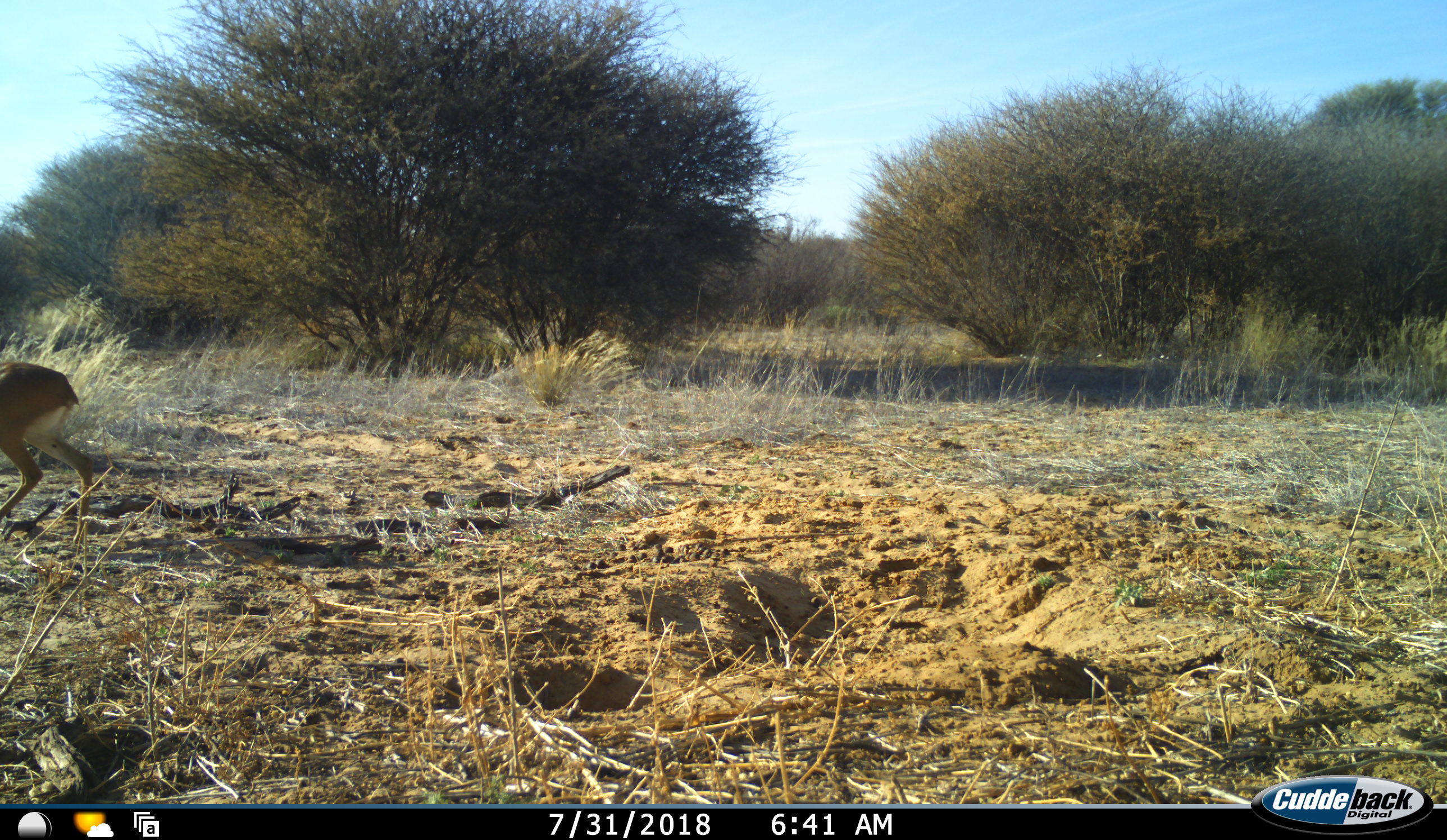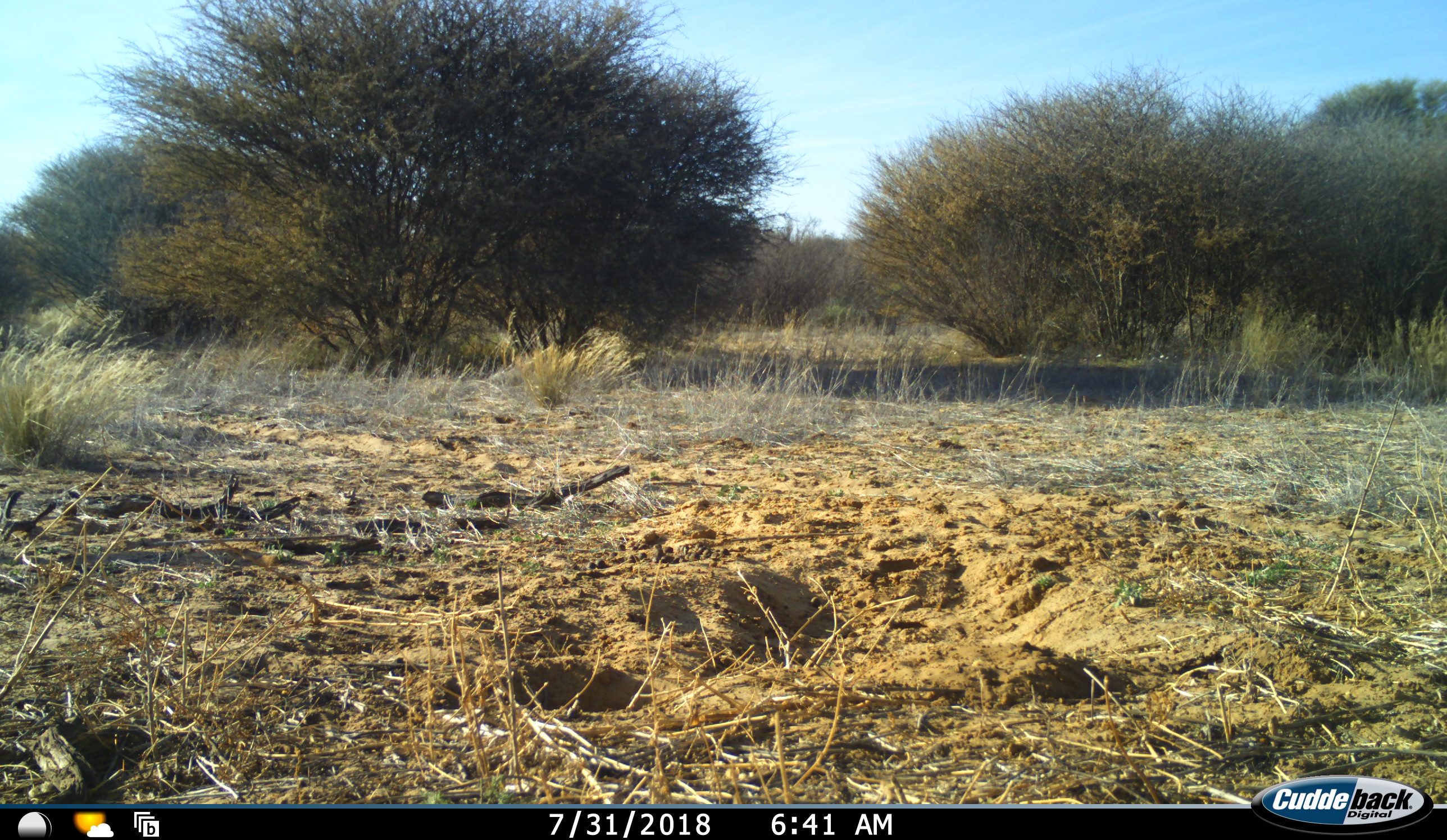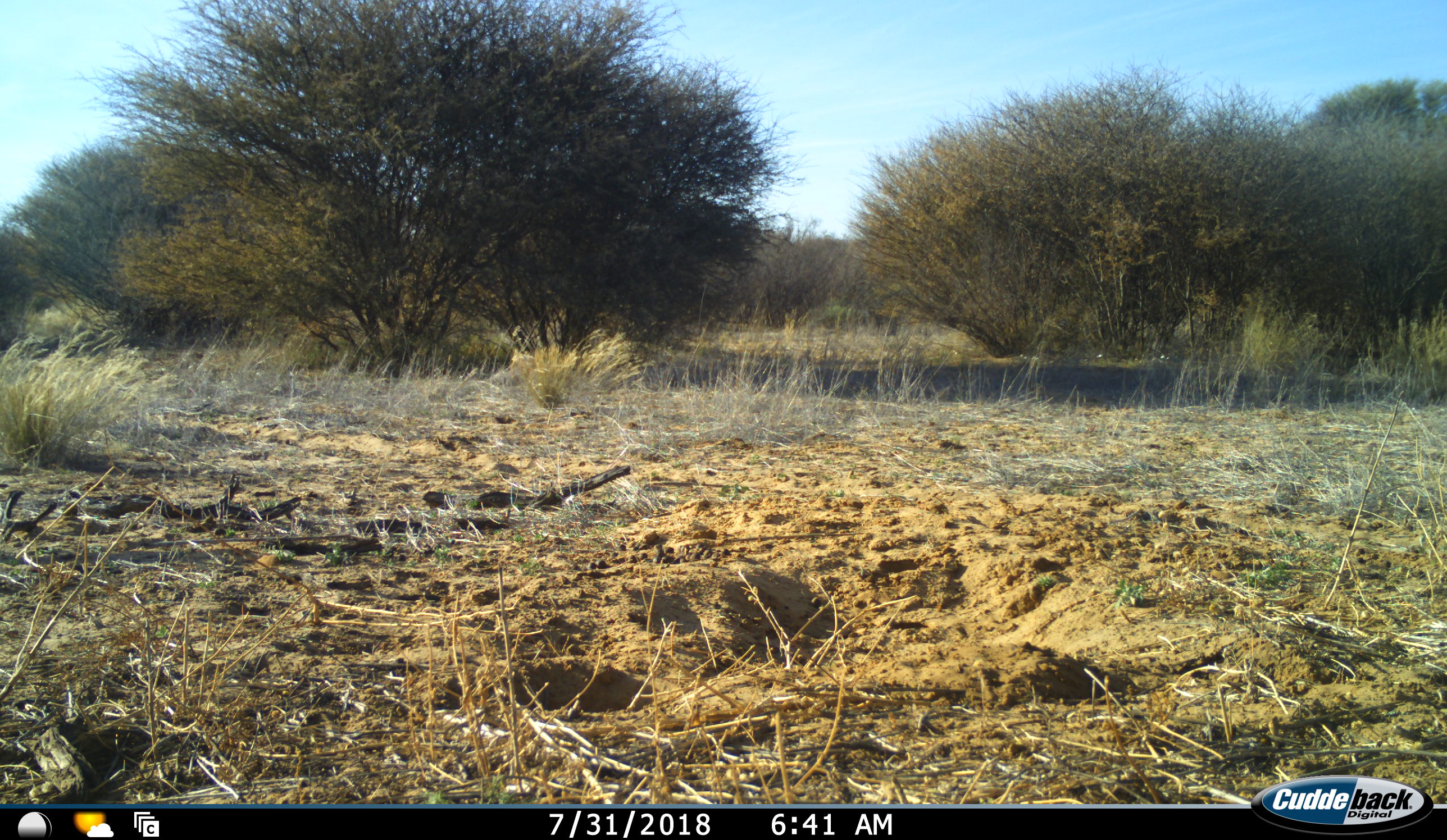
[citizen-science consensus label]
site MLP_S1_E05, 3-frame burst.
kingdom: Animalia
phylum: Chordata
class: Mammalia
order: Artiodactyla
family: Bovidae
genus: Raphicerus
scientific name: Raphicerus campestris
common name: steenbok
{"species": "steenbok (Raphicerus campestris)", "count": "1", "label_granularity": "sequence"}